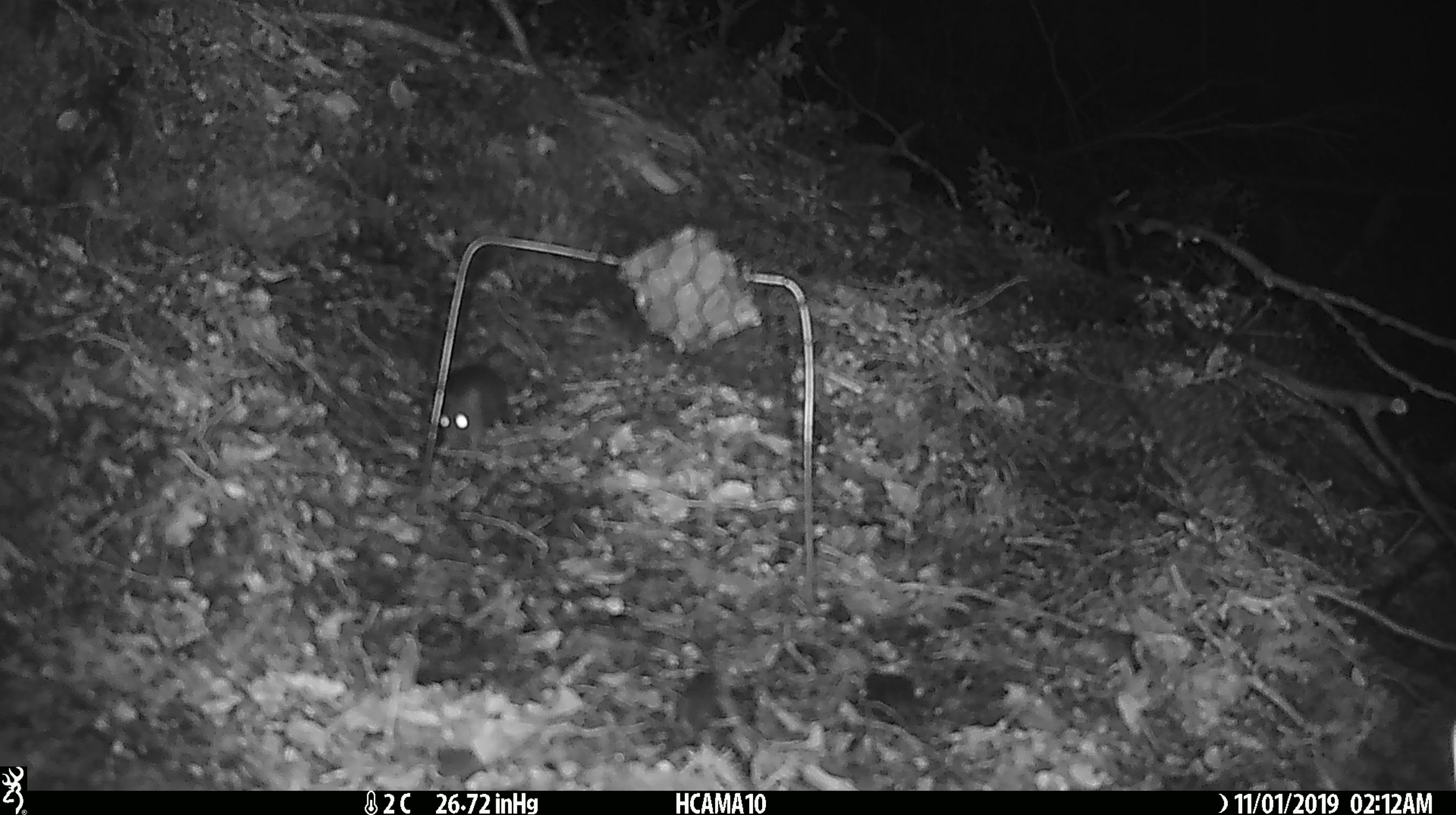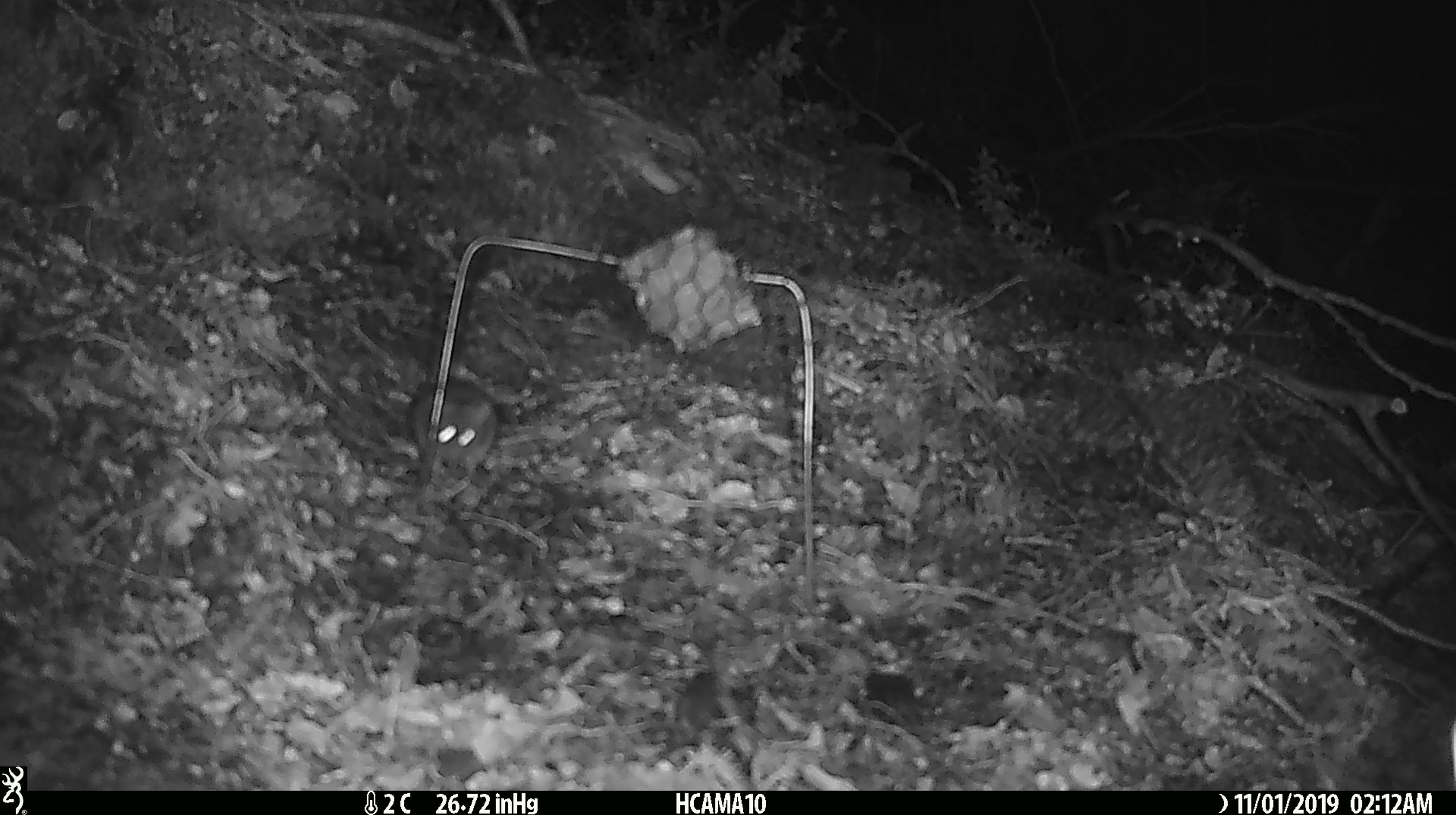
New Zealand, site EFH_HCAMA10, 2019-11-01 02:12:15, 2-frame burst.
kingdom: Animalia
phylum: Chordata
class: Mammalia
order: Rodentia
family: Muridae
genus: Mus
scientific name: Mus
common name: mouse